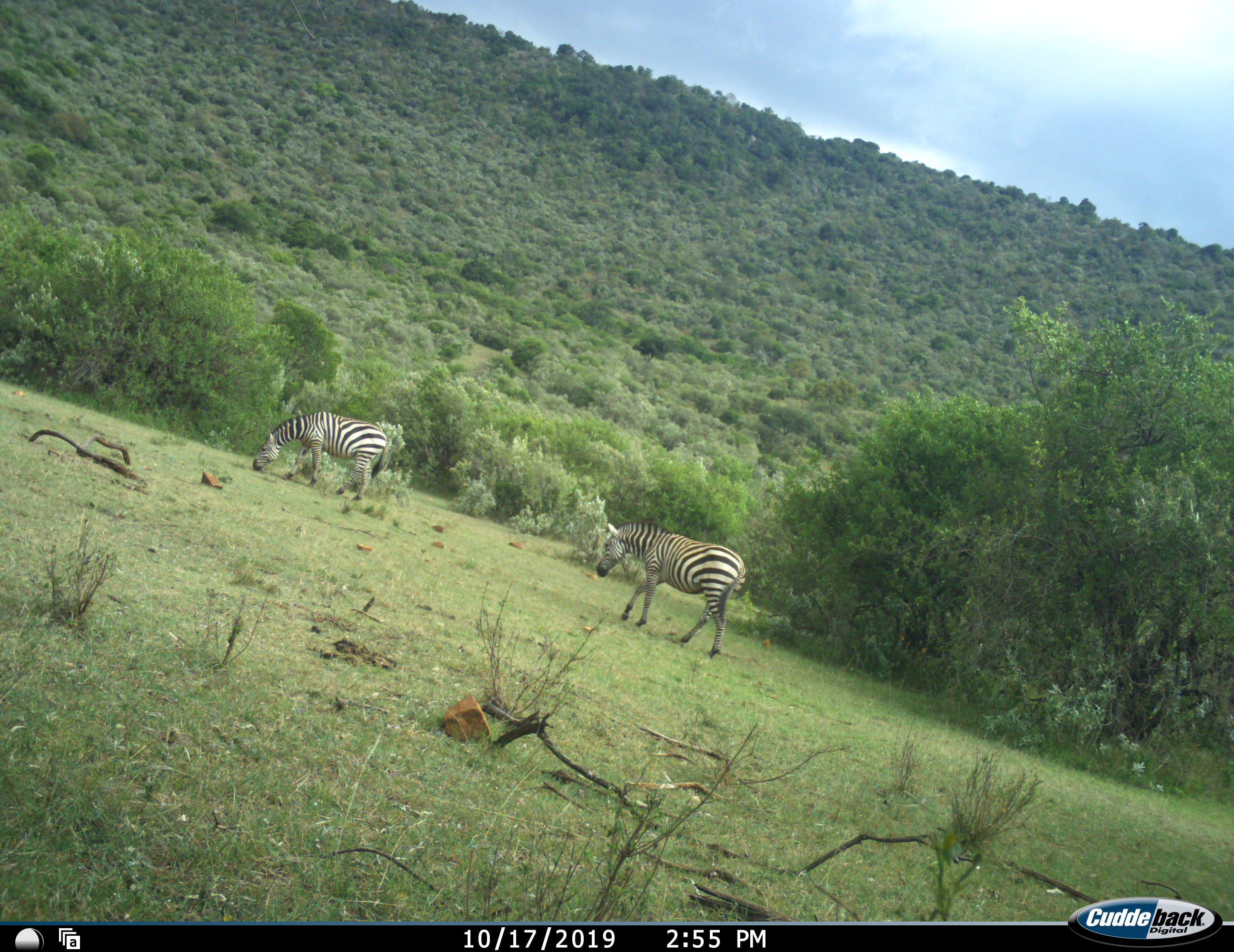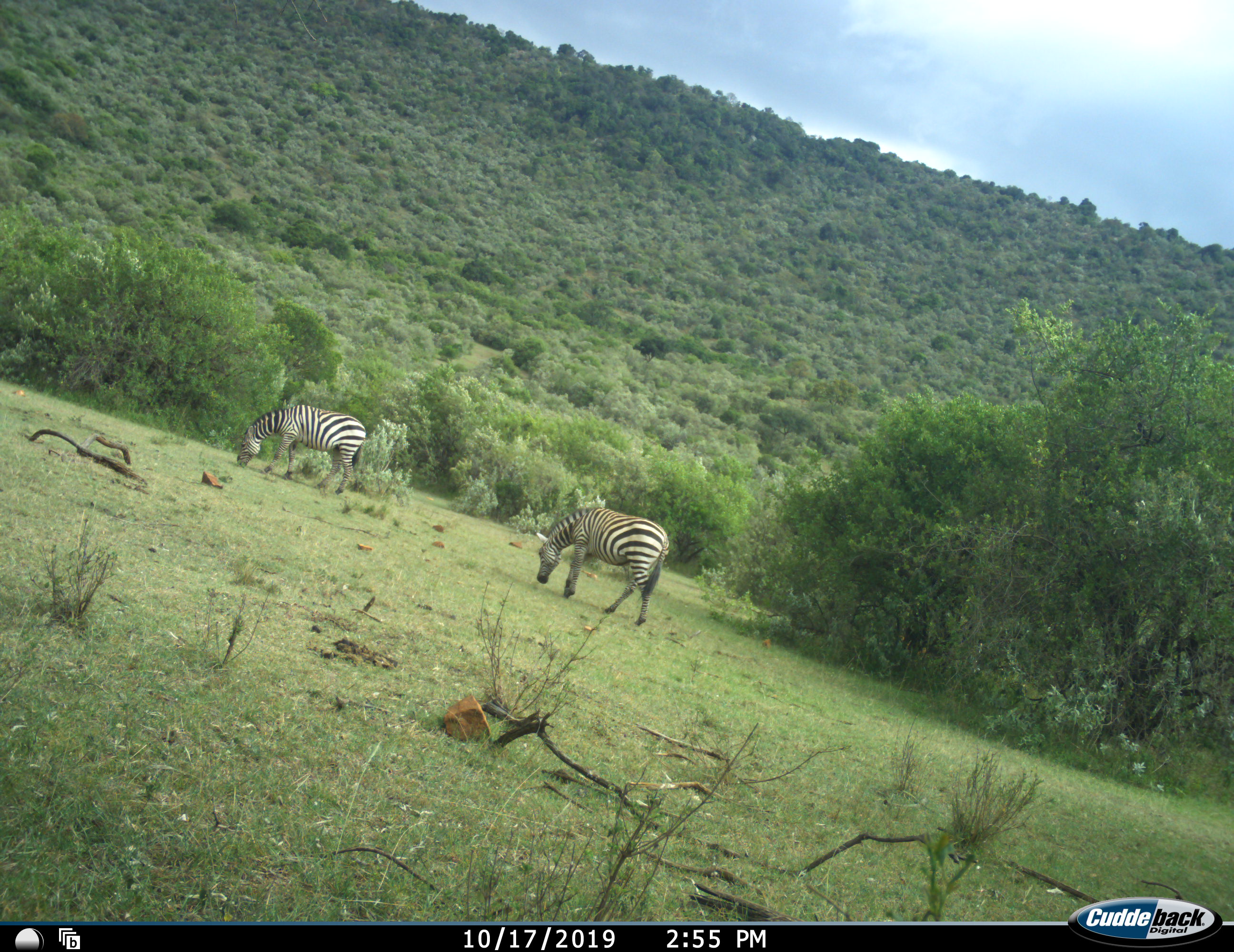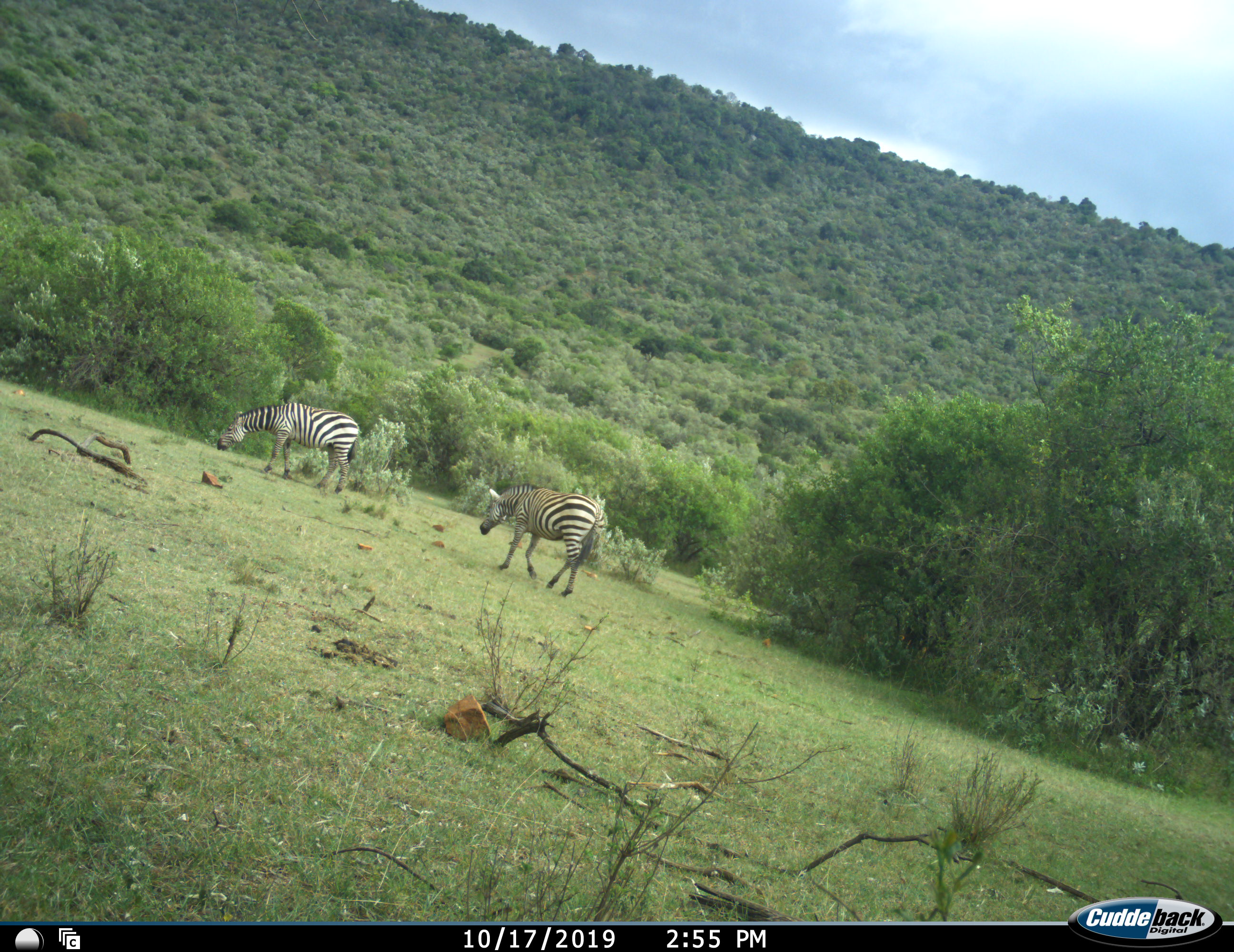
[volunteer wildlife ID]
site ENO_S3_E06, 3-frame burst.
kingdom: Animalia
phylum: Chordata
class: Mammalia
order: Perissodactyla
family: Equidae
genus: Equus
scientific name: Equus quagga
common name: plains zebra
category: zebraplains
Zebraplains (plains zebra) (Equus quagga), count 2. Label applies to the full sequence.